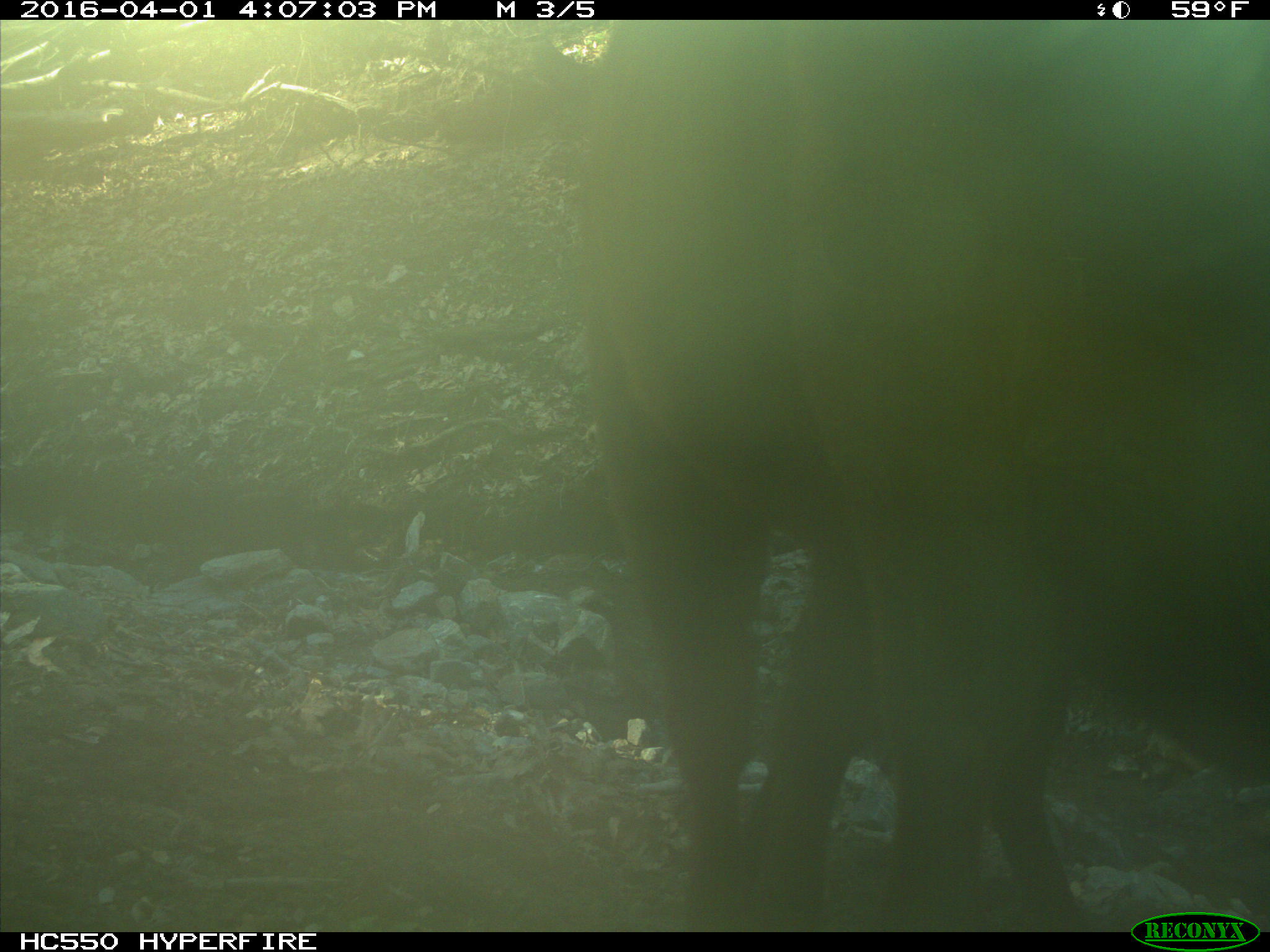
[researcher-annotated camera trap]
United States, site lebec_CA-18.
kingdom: Animalia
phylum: Chordata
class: Mammalia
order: Artiodactyla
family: Bovidae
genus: Bos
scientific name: Bos taurus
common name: domestic cow